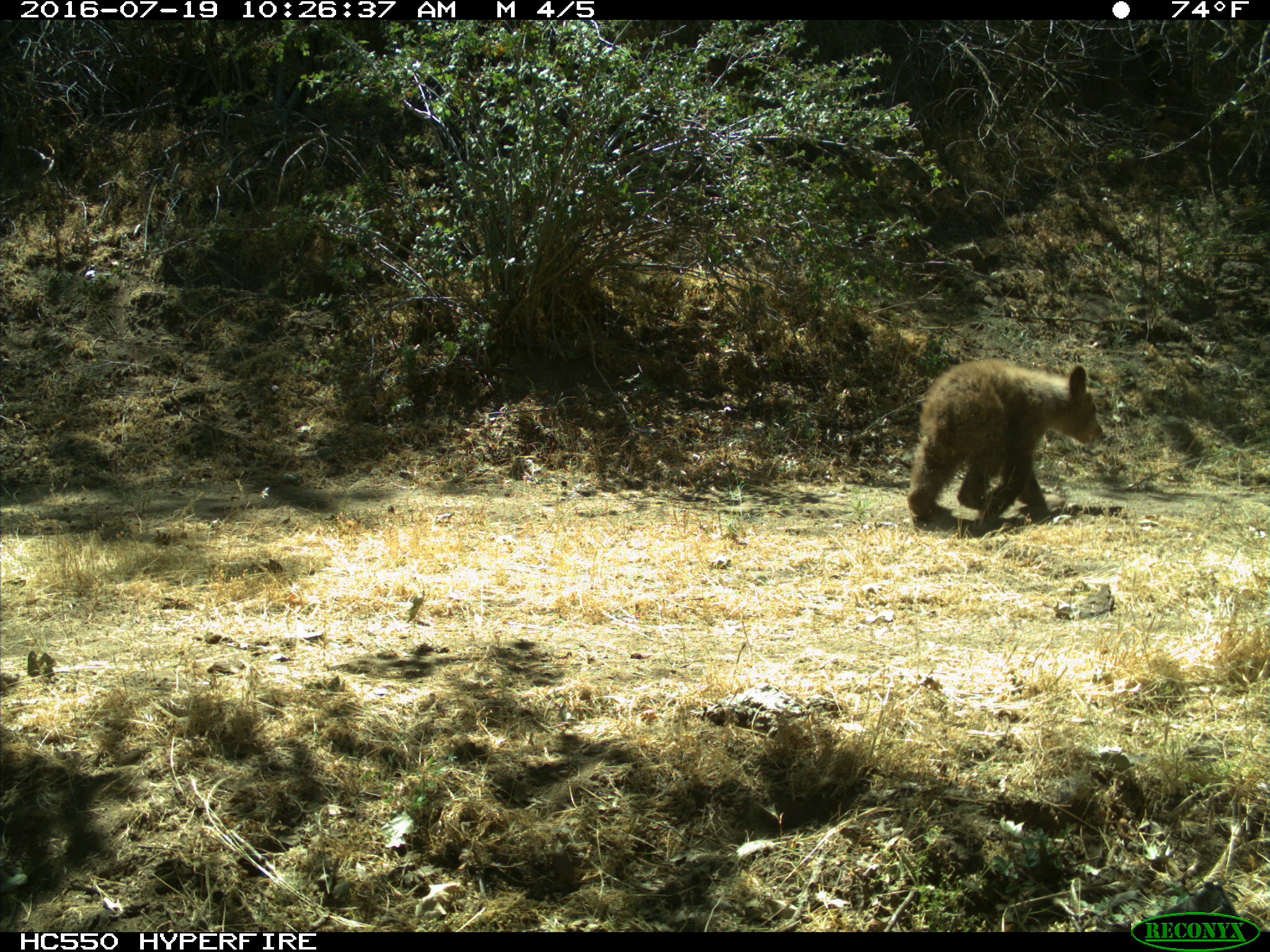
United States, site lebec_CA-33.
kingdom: Animalia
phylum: Chordata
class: Mammalia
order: Carnivora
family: Ursidae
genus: Ursus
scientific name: Ursus americanus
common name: american black bear